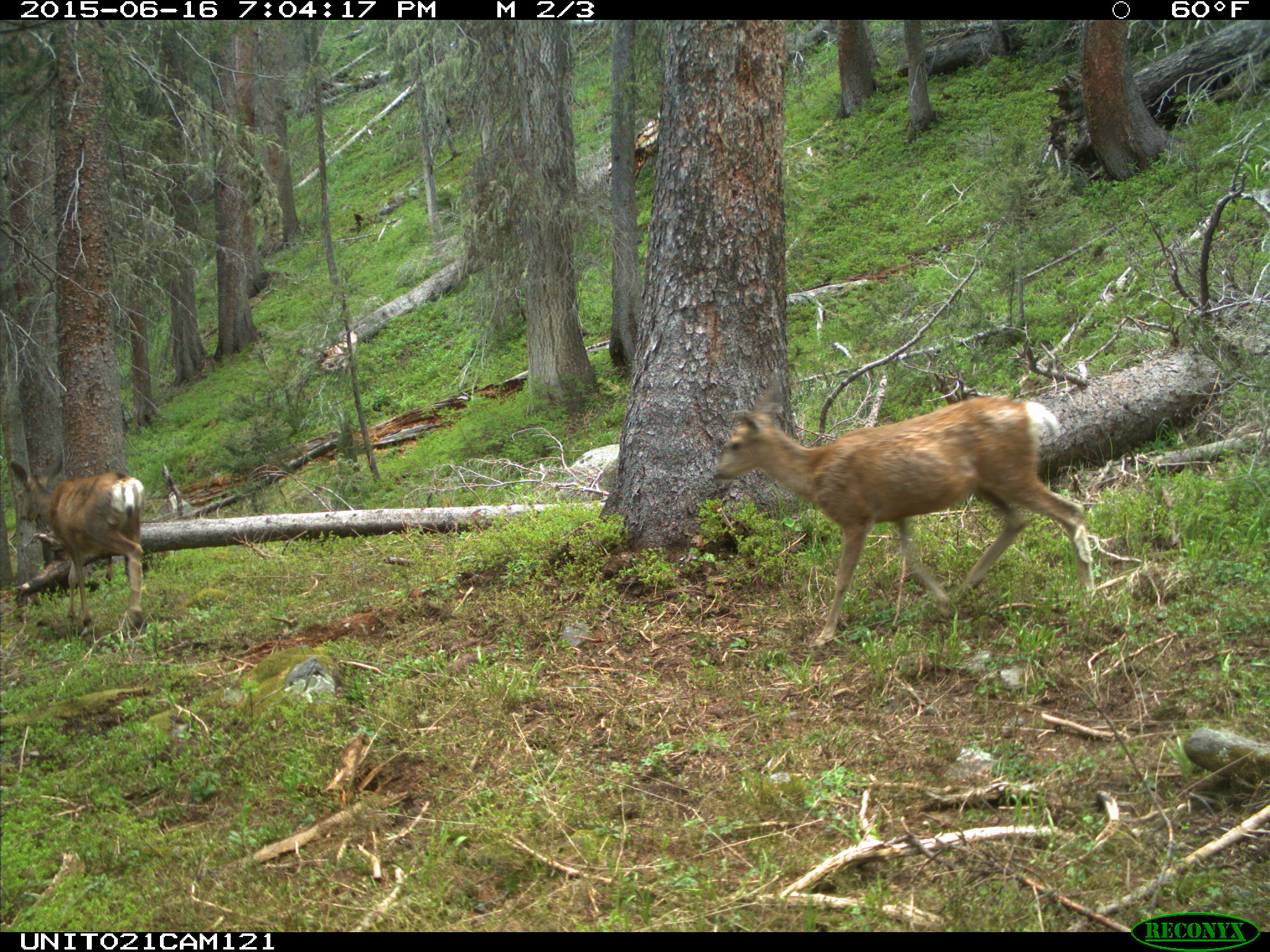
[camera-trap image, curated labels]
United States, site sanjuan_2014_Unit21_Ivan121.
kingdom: Animalia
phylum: Chordata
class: Mammalia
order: Artiodactyla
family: Cervidae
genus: Odocoileus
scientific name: Odocoileus hemionus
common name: mule deer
Odocoileus hemionus (mule deer).